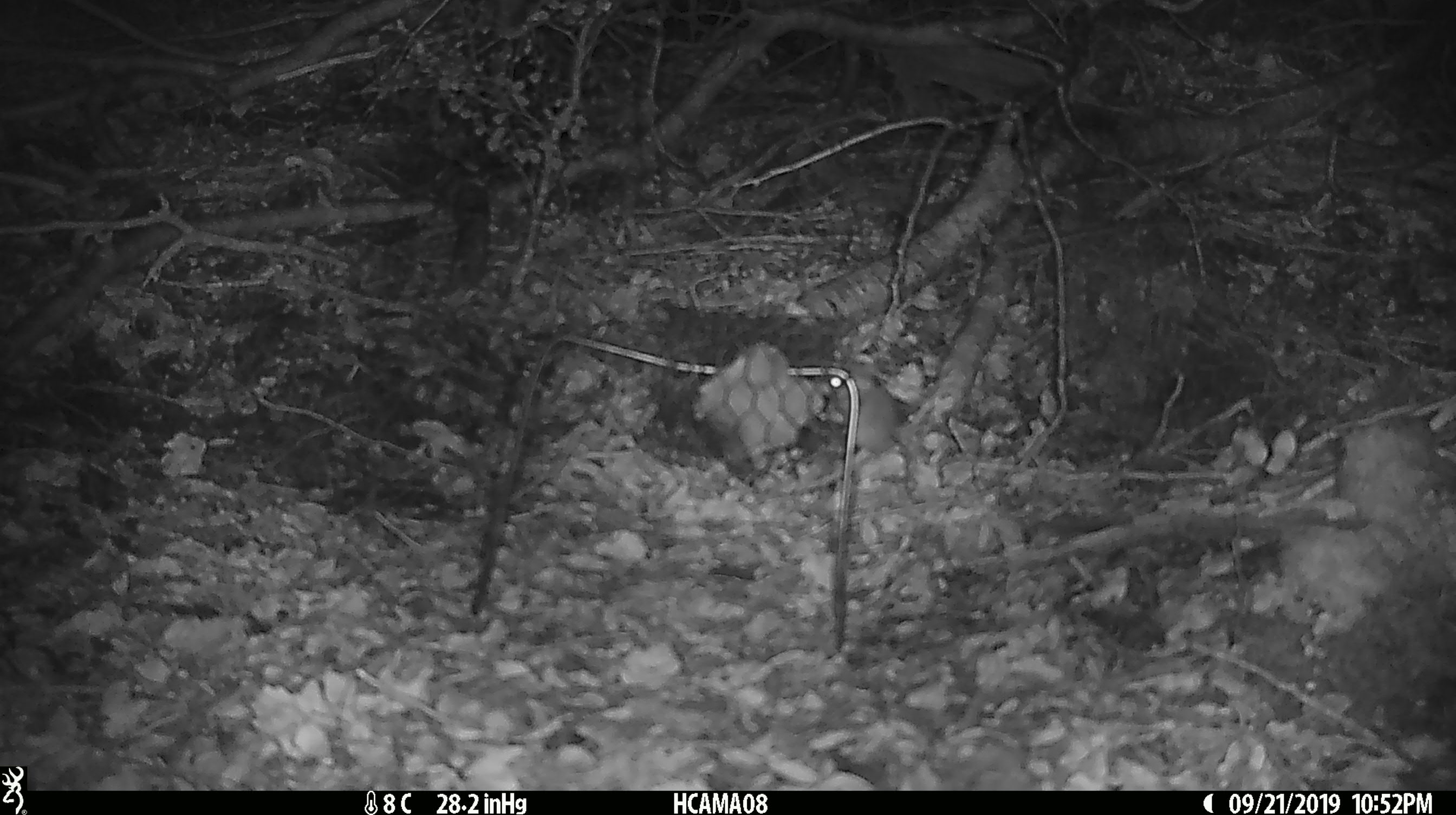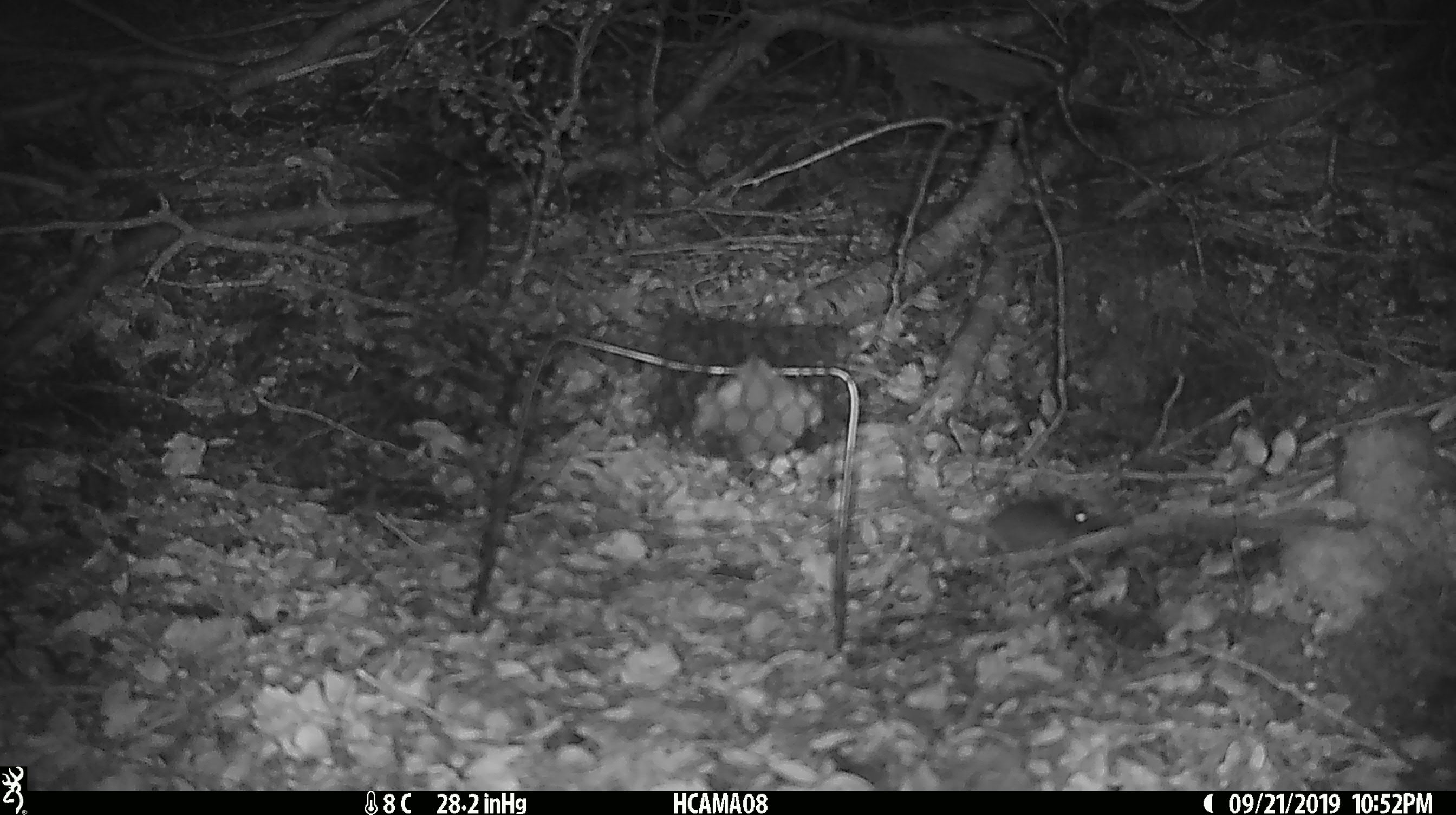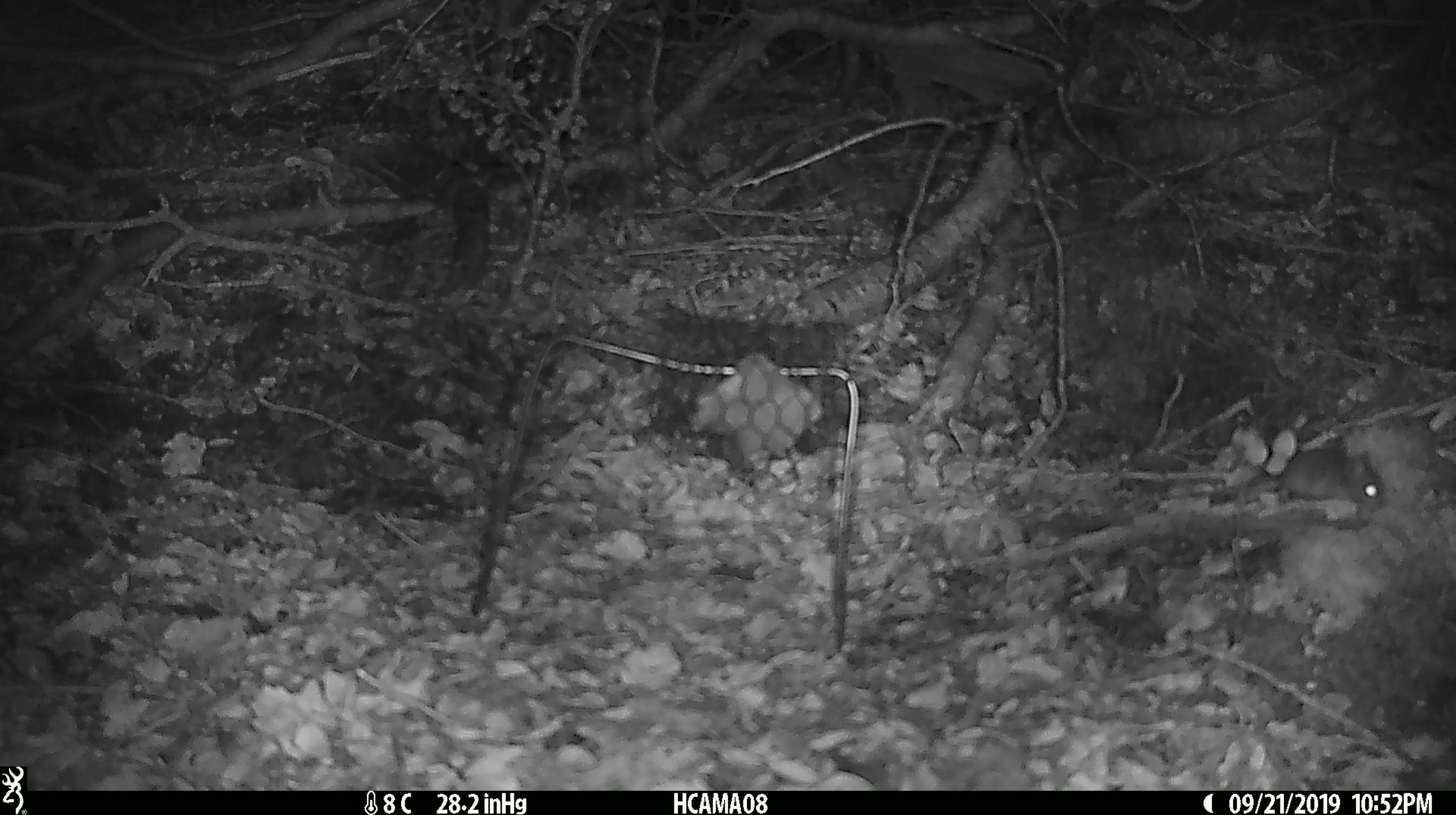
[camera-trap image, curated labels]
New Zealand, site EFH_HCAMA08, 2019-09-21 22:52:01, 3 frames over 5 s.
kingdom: Animalia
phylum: Chordata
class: Mammalia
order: Rodentia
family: Muridae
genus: Mus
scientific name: Mus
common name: mouse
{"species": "mouse (Mus)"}